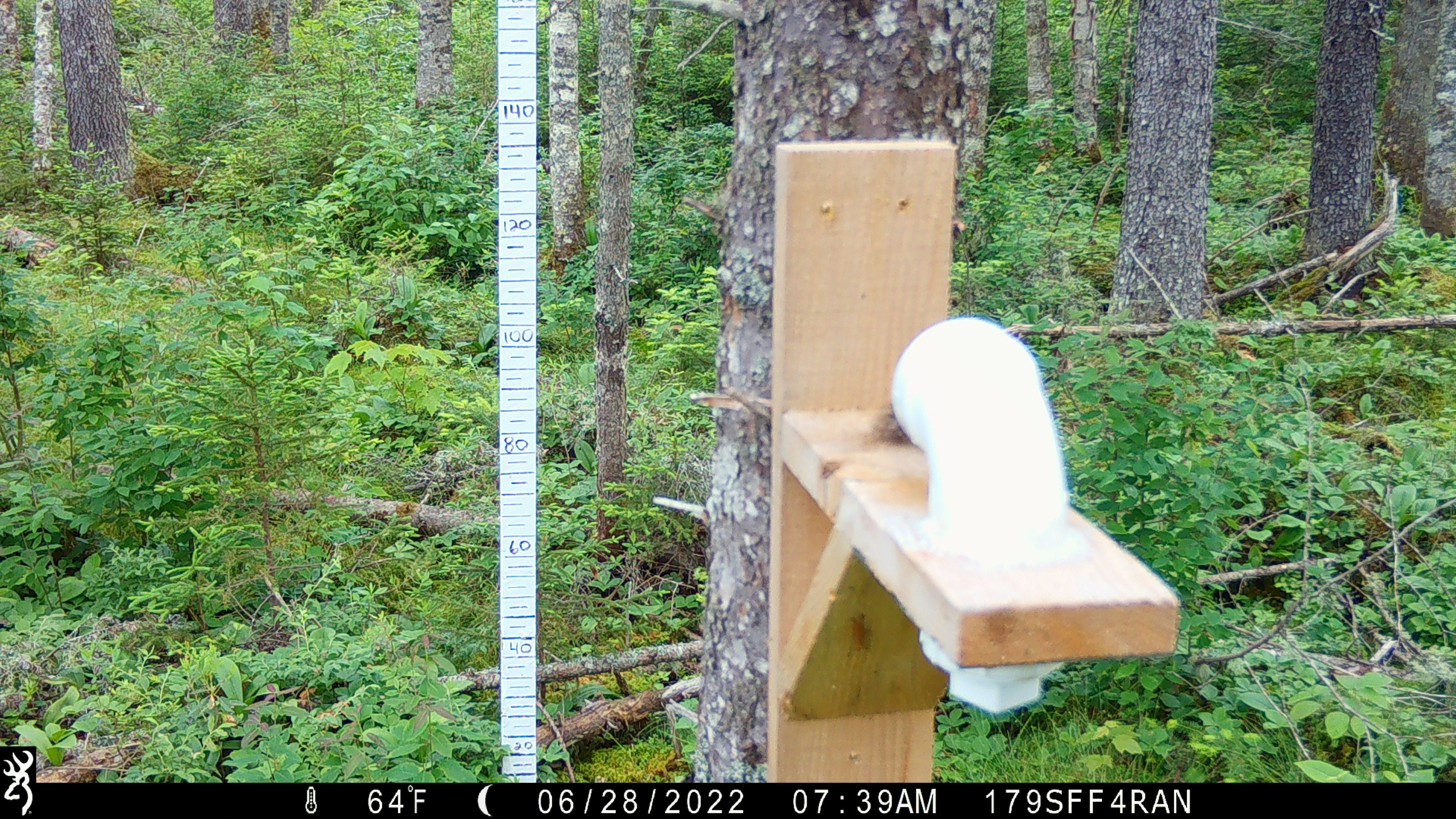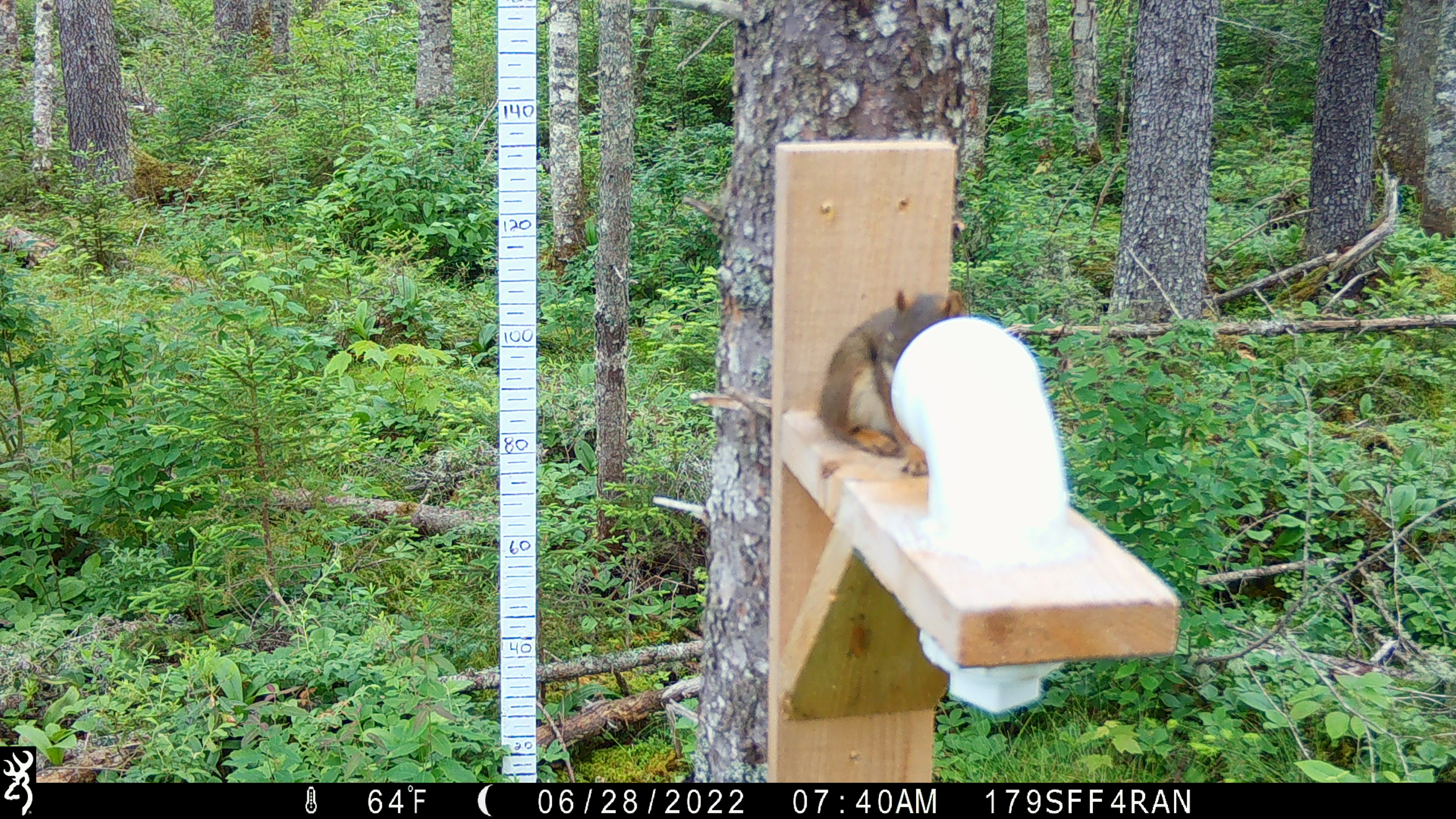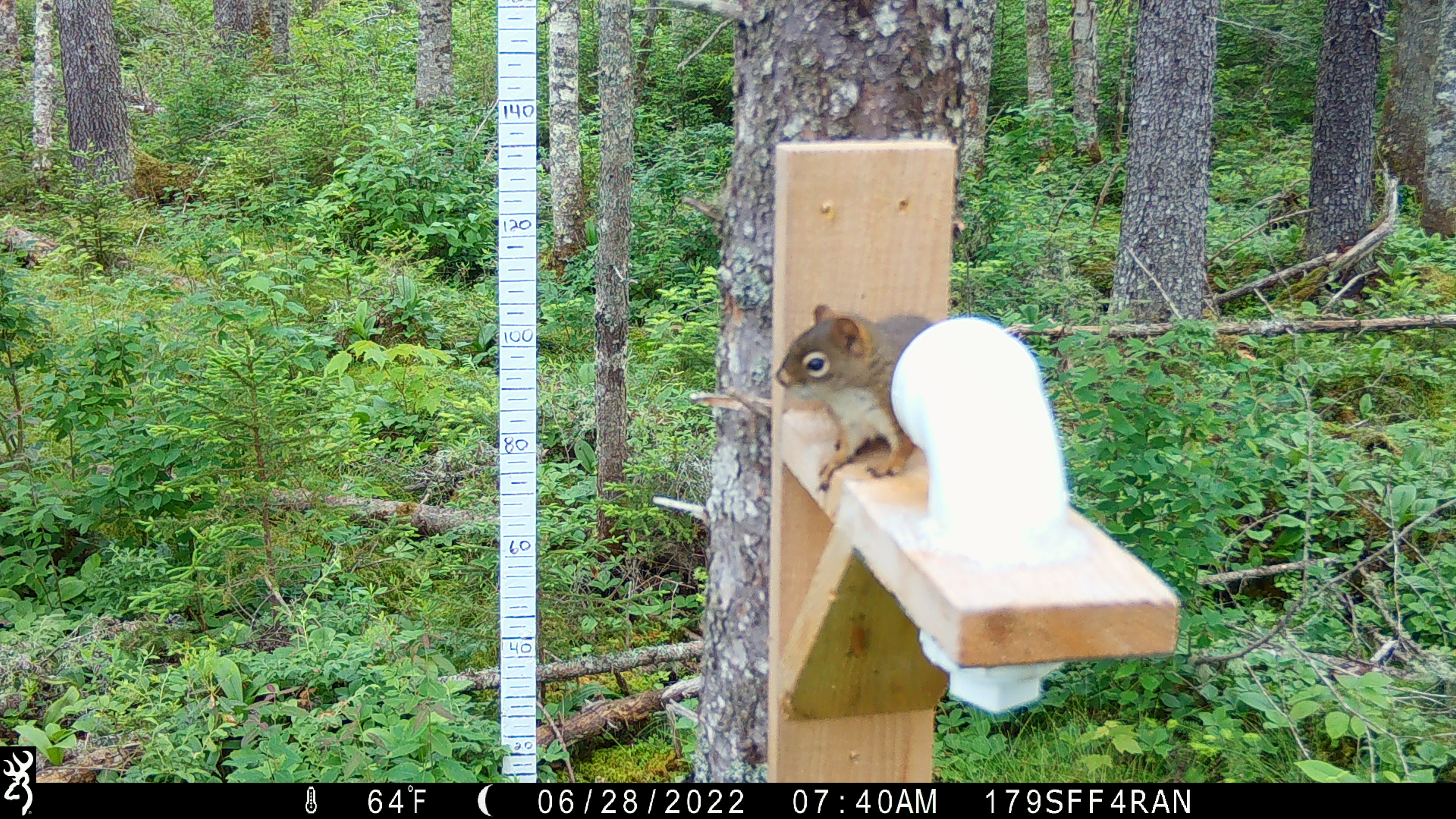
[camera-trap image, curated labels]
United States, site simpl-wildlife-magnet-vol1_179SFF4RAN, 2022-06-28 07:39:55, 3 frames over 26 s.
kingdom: Animalia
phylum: Chordata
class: Mammalia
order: Rodentia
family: Sciuridae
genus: Tamiasciurus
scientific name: Tamiasciurus hudsonicus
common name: red squirrel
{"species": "red squirrel (Tamiasciurus hudsonicus)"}